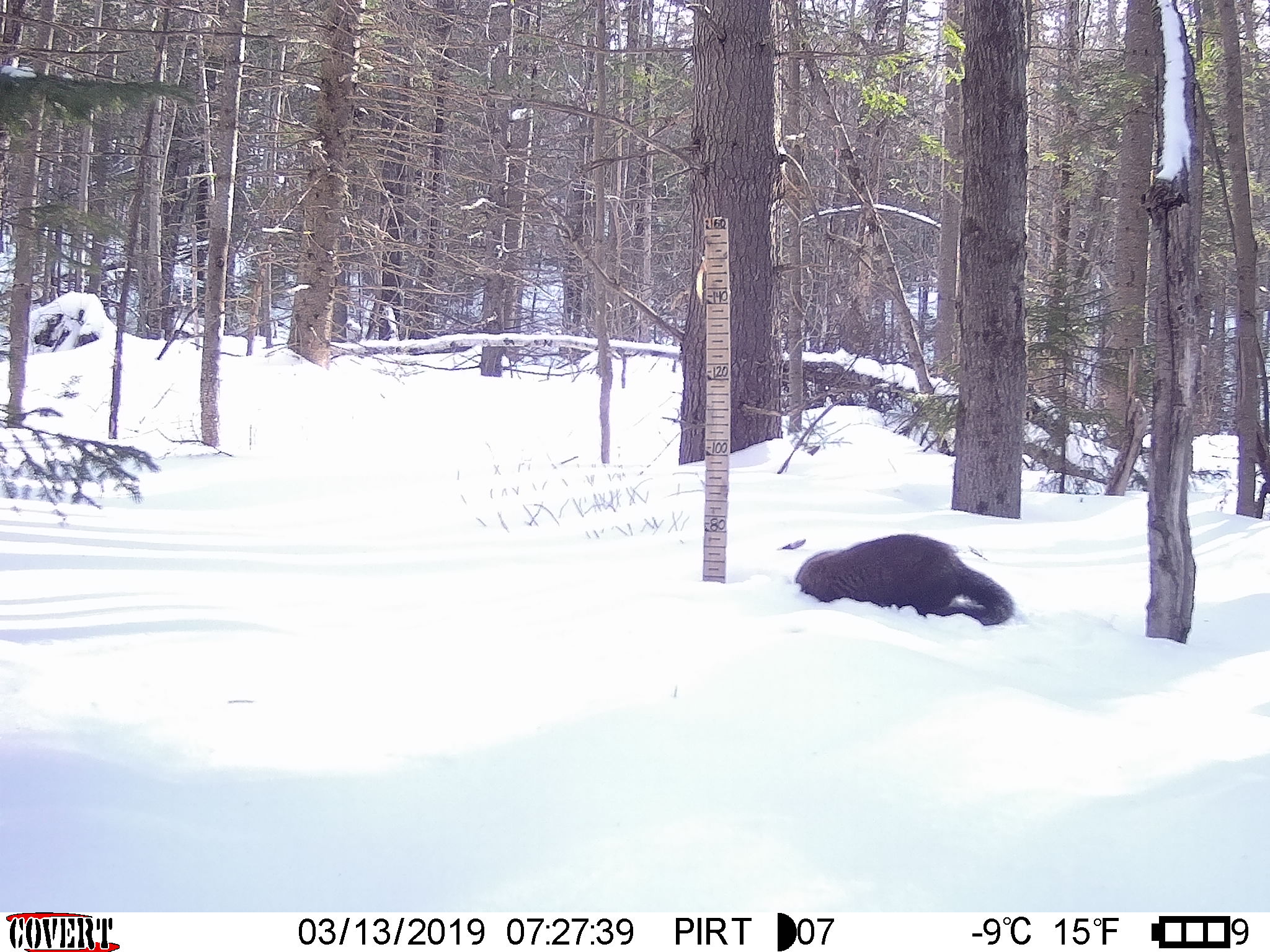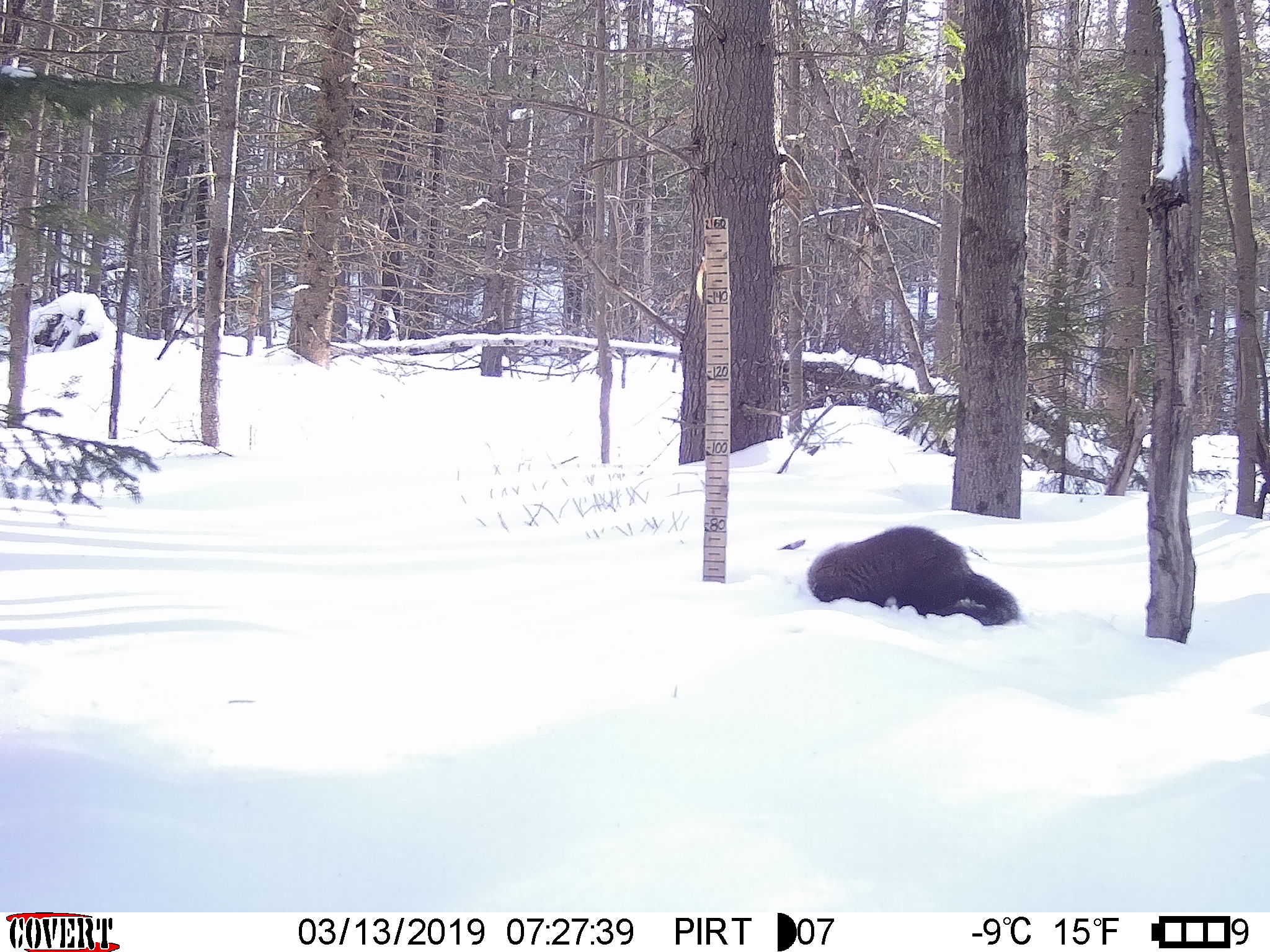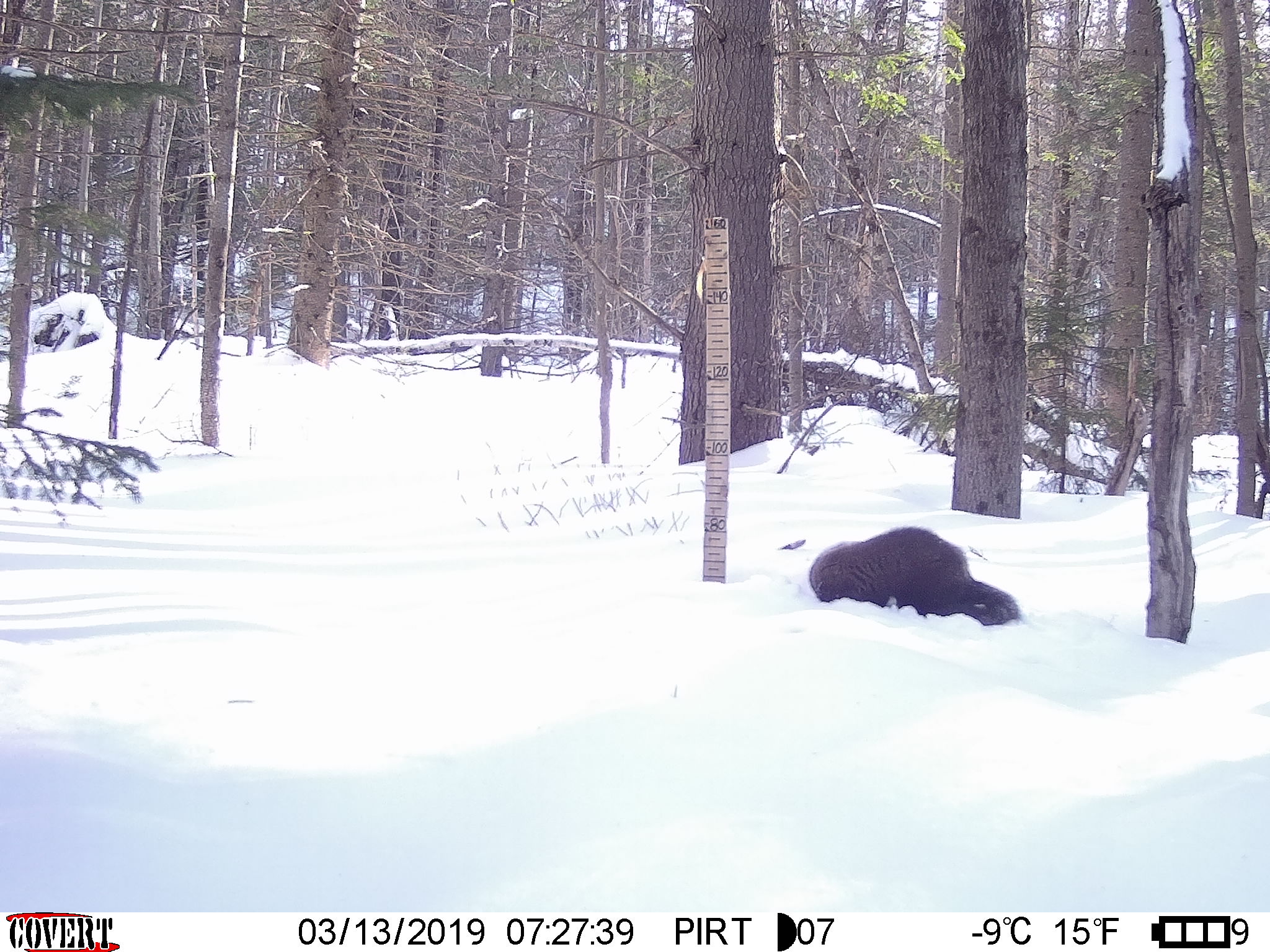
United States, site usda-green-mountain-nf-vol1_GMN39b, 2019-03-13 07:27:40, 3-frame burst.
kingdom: Animalia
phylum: Chordata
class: Mammalia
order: Carnivora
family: Mustelidae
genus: Pekania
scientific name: Pekania pennanti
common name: fisher